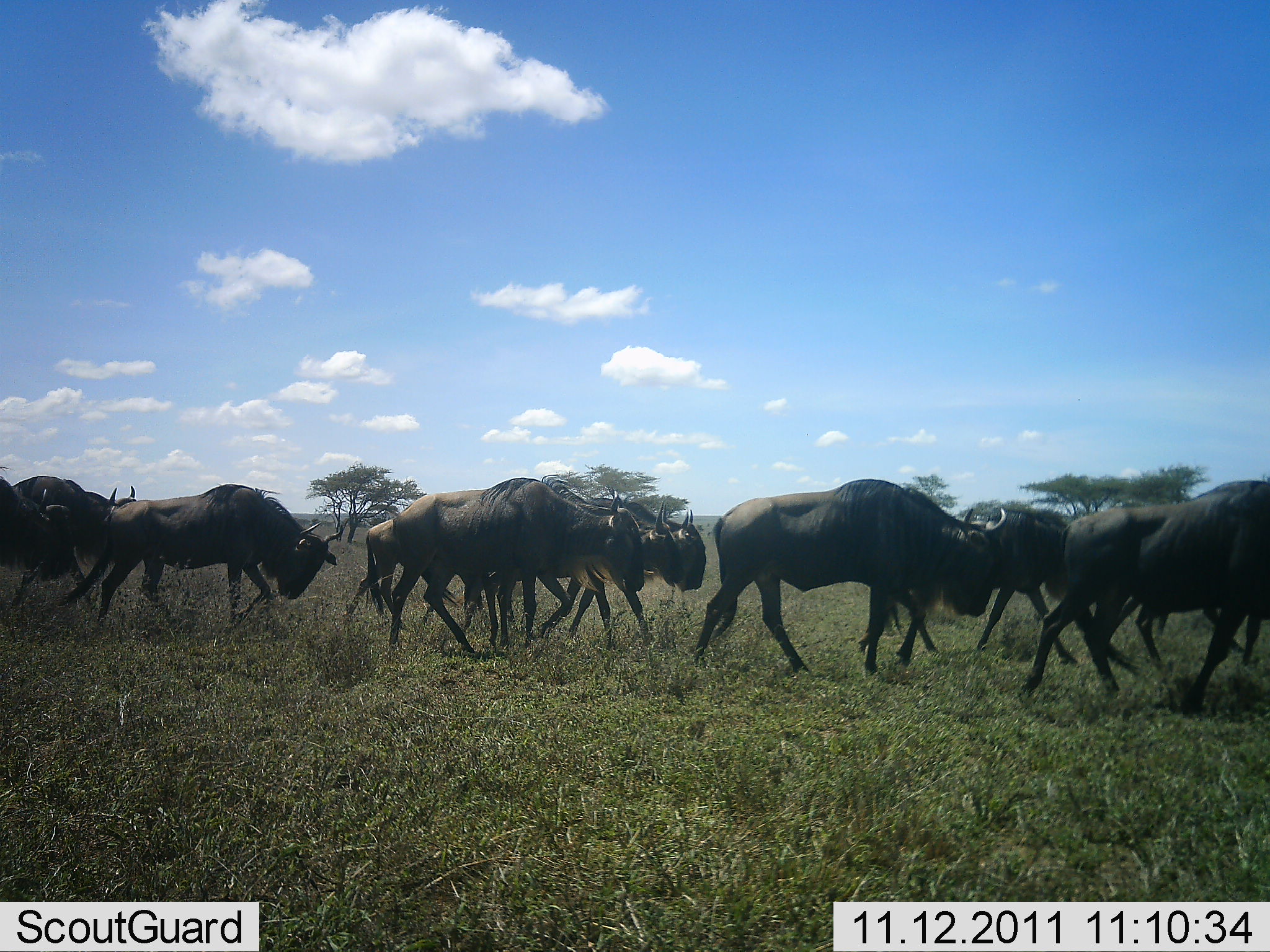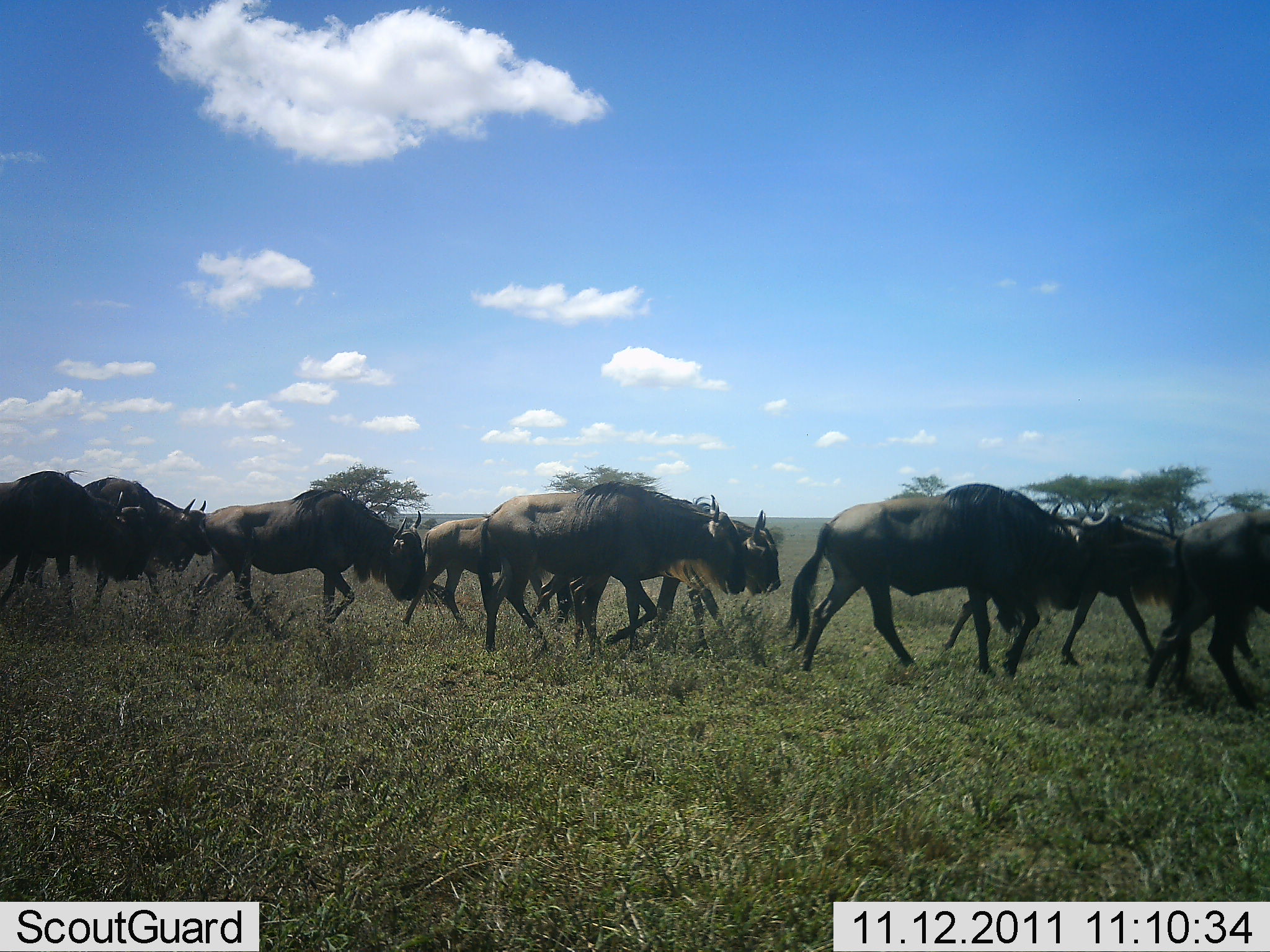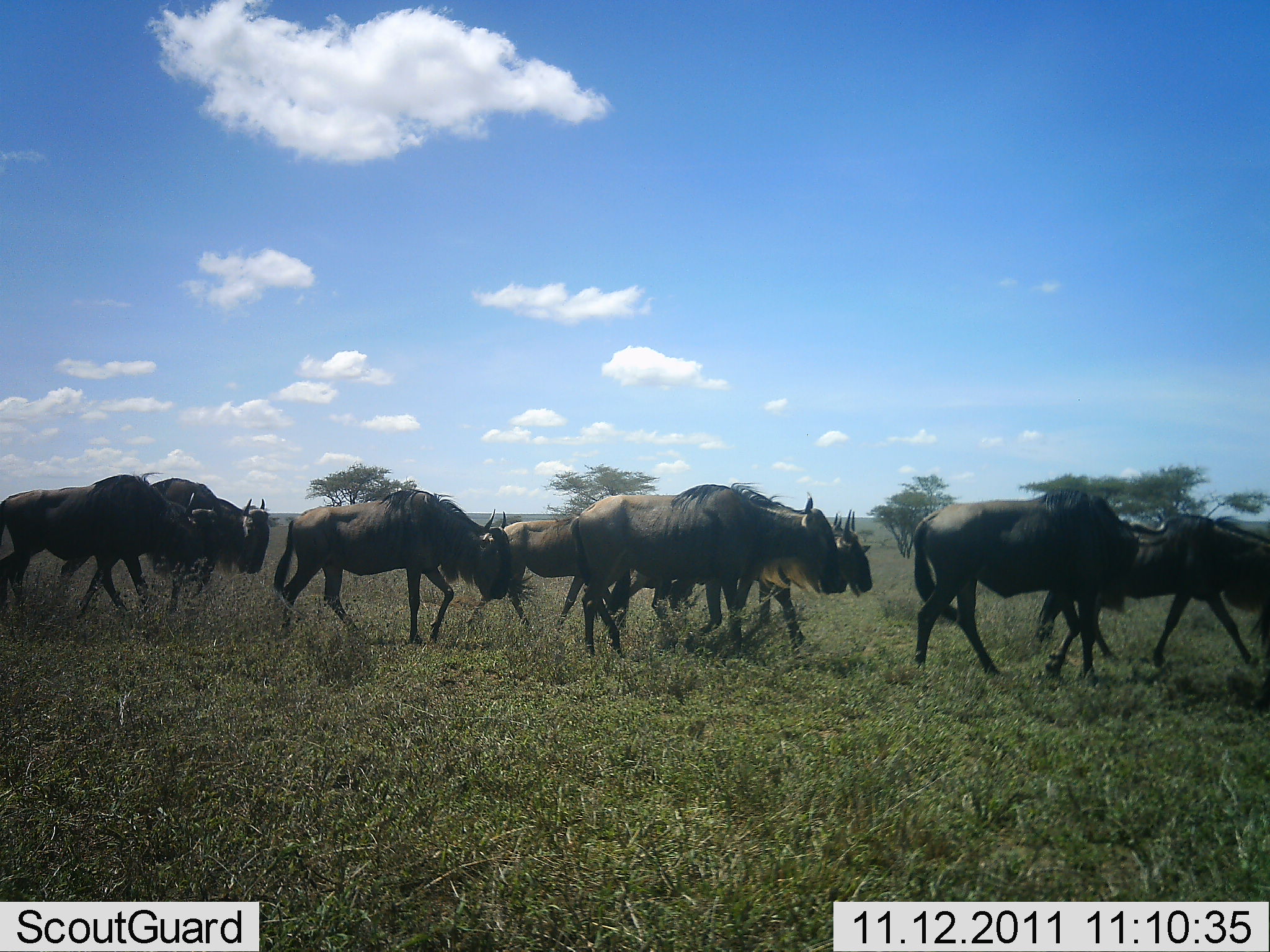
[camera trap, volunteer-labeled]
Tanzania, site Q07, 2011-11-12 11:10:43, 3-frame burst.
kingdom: Animalia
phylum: Chordata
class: Mammalia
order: Artiodactyla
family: Bovidae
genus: Connochaetes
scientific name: Connochaetes taurinus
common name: blue wildebeest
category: wildebeest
Wildebeest (blue wildebeest) (Connochaetes taurinus), count 10. Behavior (volunteer vote fractions): standing 0%, resting 0%, moving 100%, interacting 0%. Young present (vote fraction): 0%. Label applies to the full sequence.